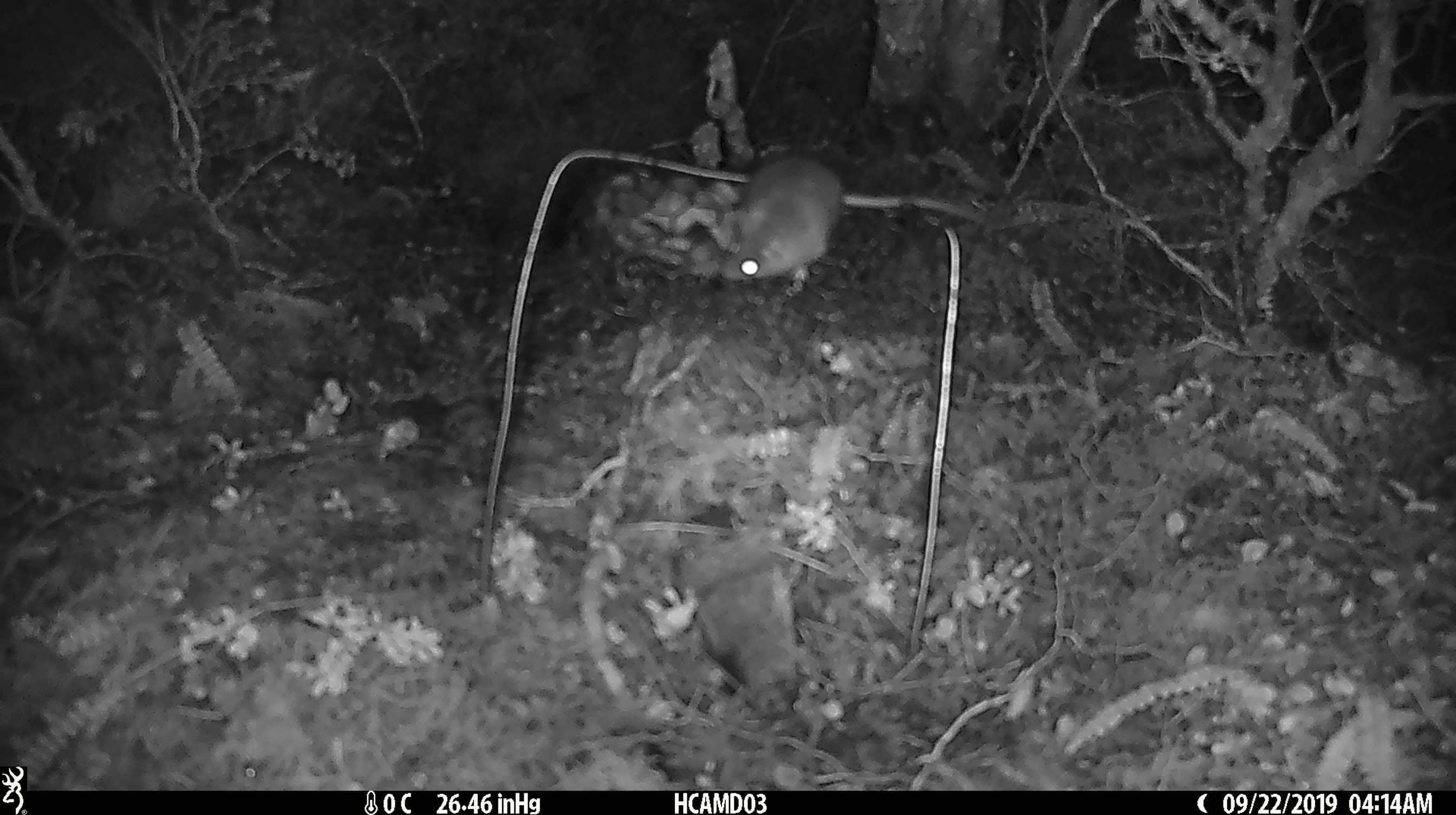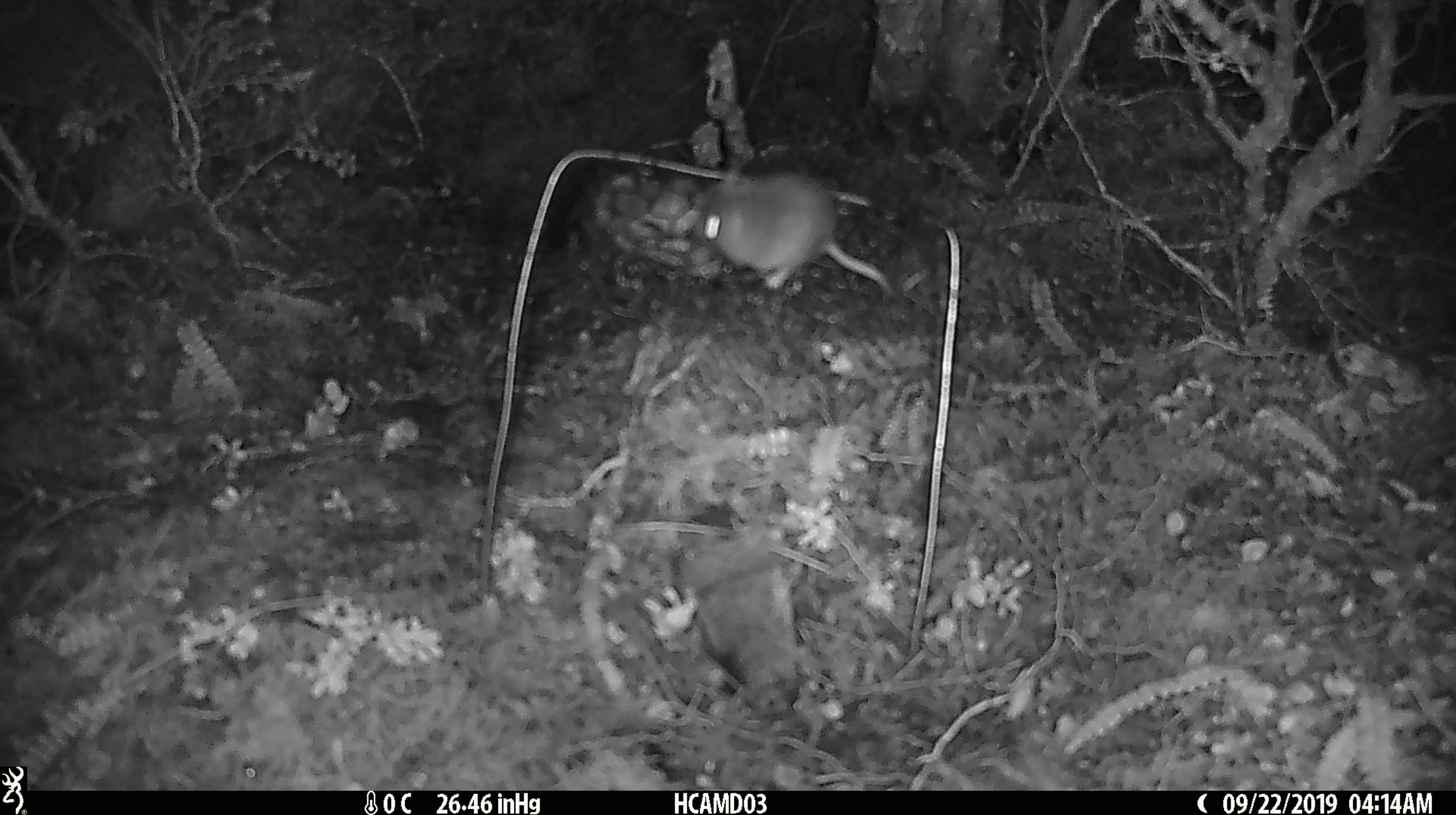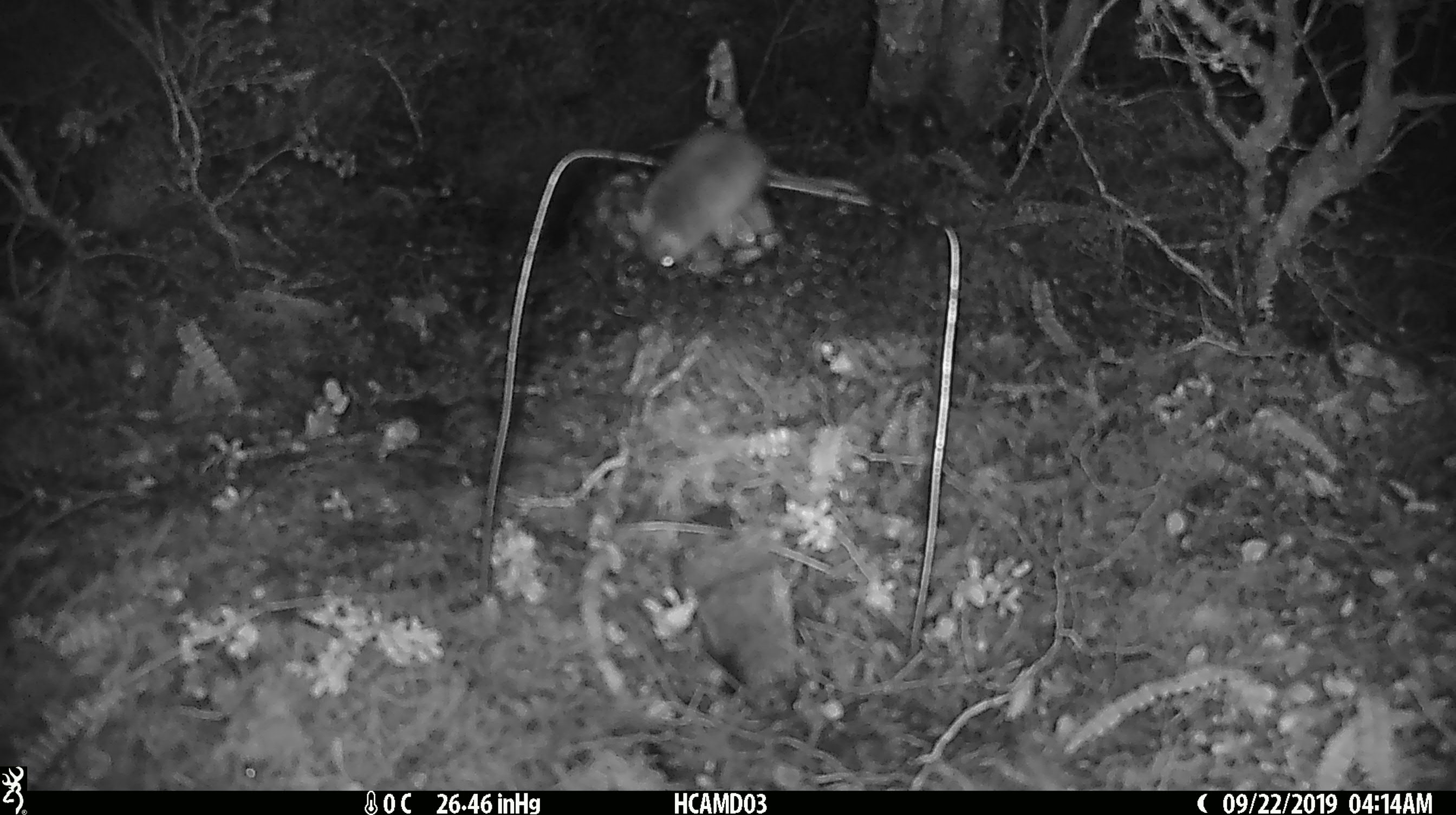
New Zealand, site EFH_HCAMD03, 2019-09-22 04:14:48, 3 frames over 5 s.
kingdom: Animalia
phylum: Chordata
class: Mammalia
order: Rodentia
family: Muridae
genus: Mus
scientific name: Mus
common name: mouse